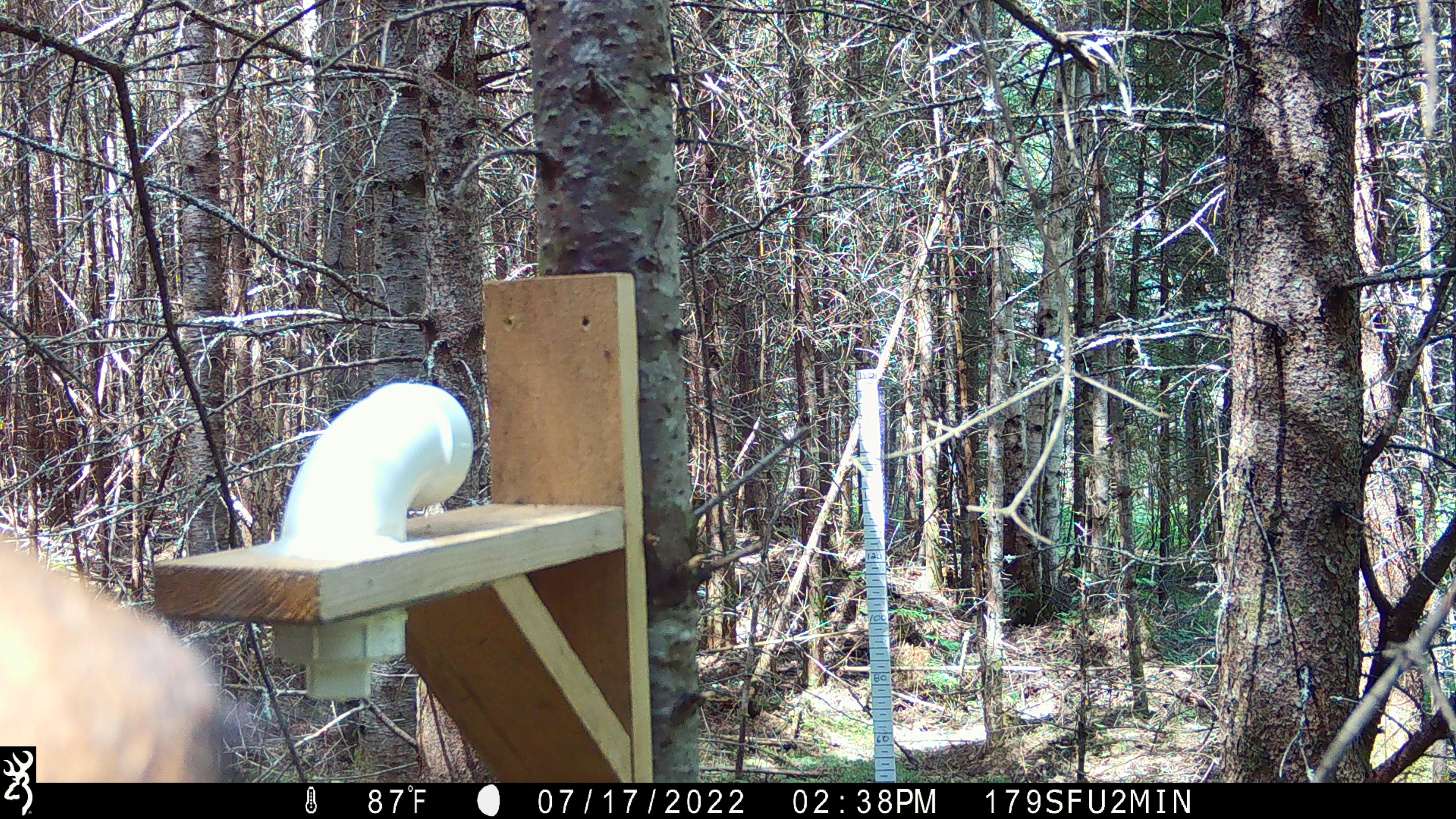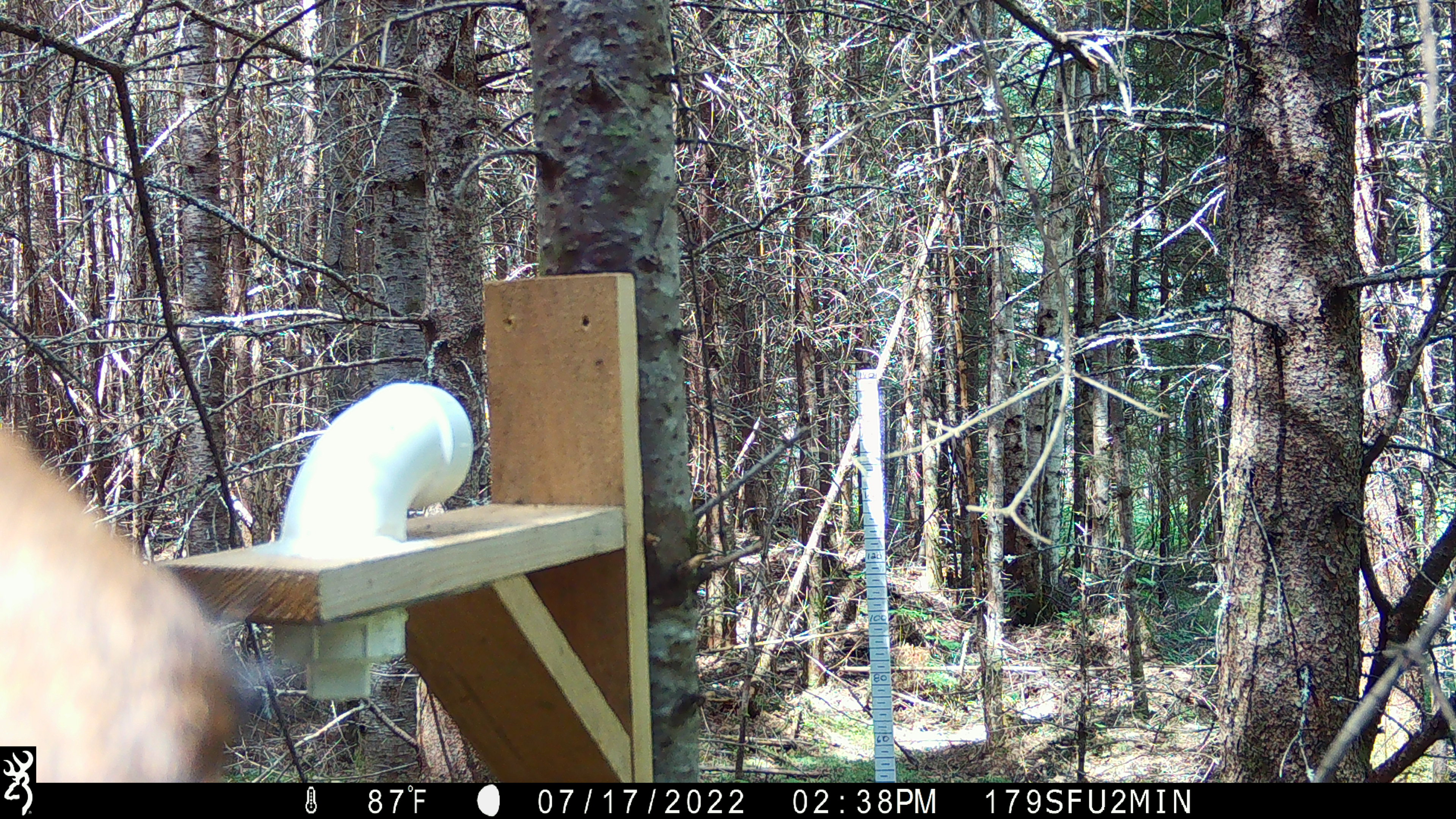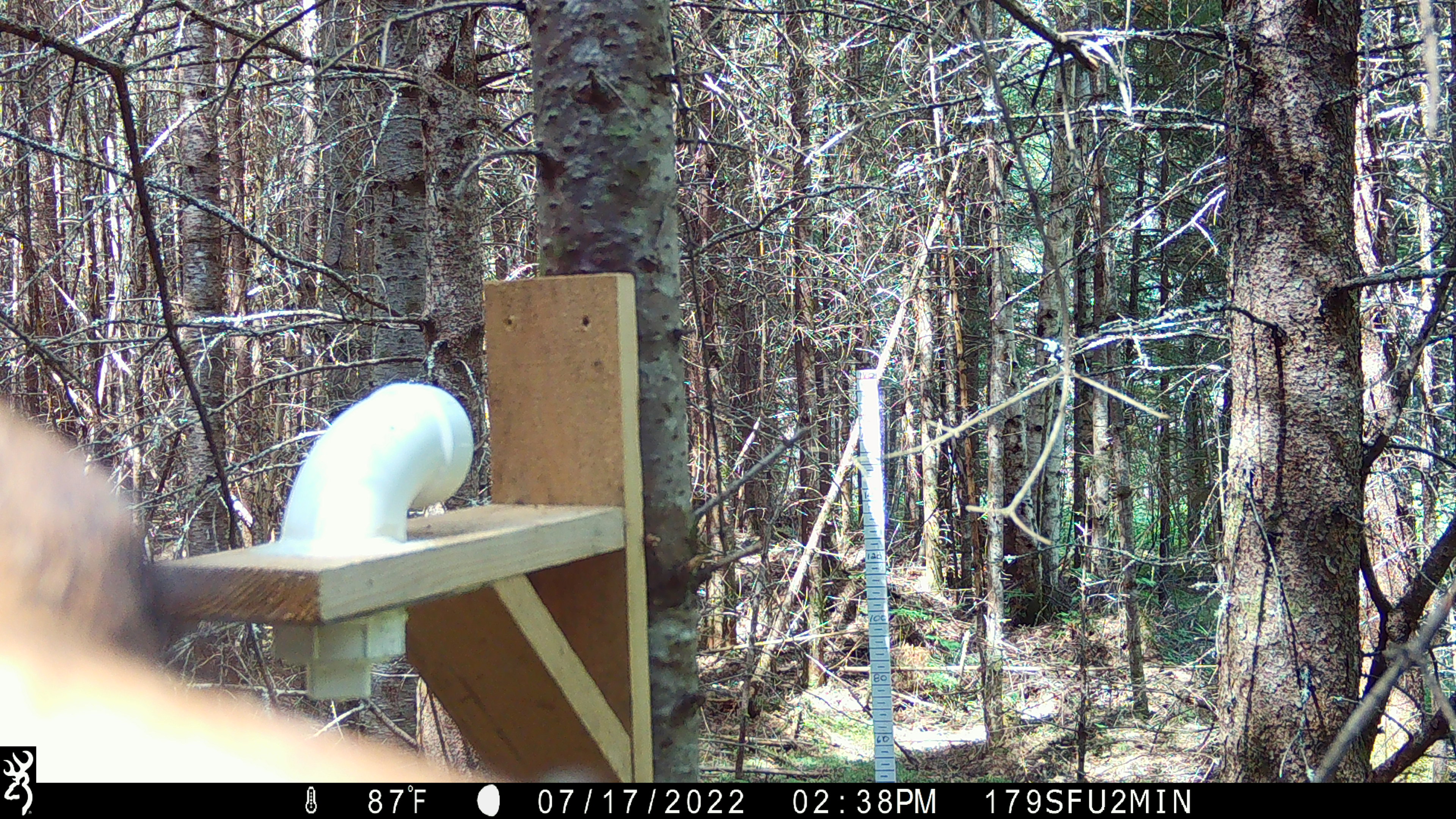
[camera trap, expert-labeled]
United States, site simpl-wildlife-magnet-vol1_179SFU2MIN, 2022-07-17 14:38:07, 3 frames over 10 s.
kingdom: Animalia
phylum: Chordata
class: Mammalia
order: Artiodactyla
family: Cervidae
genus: Alces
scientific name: Alces alces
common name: moose